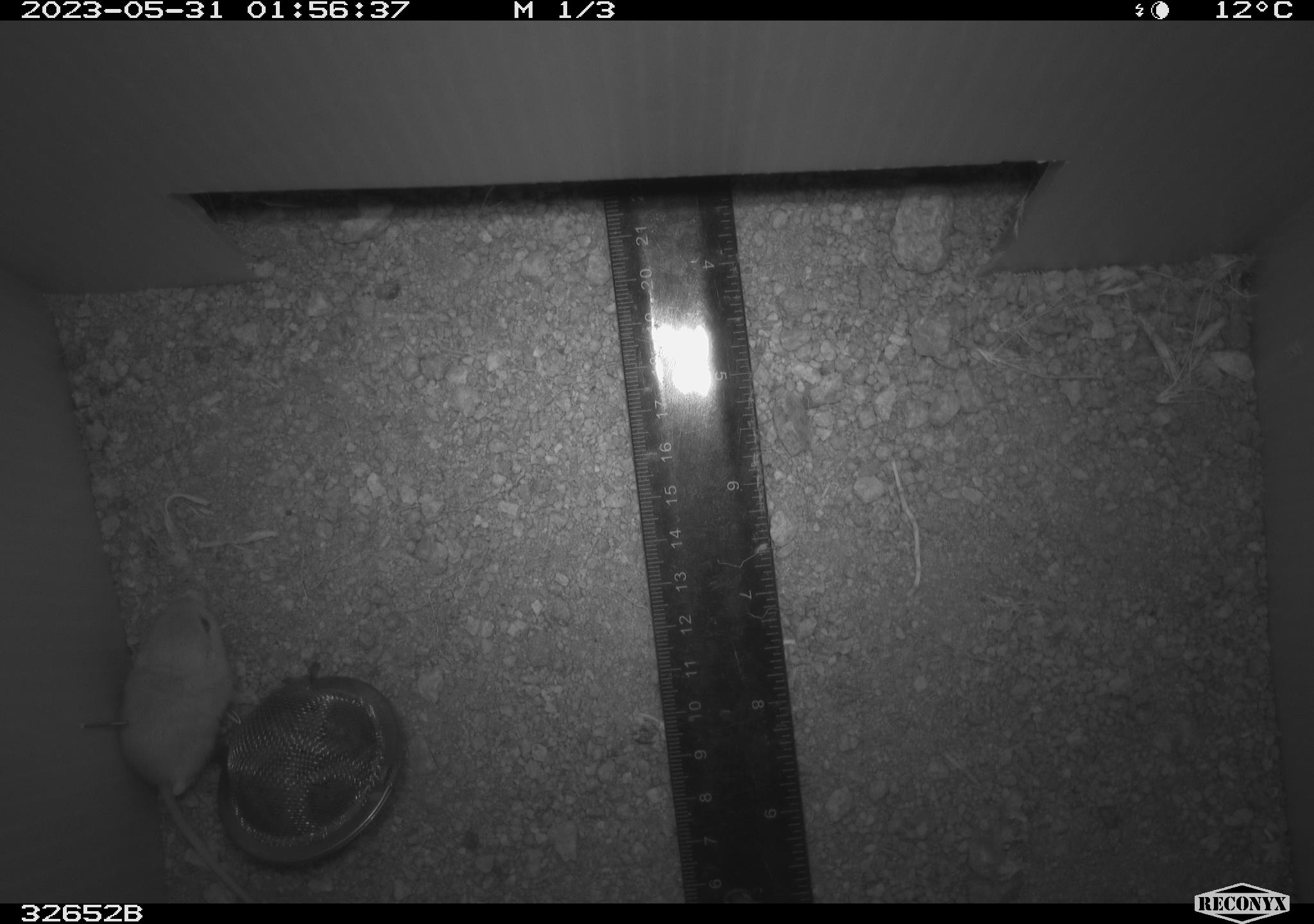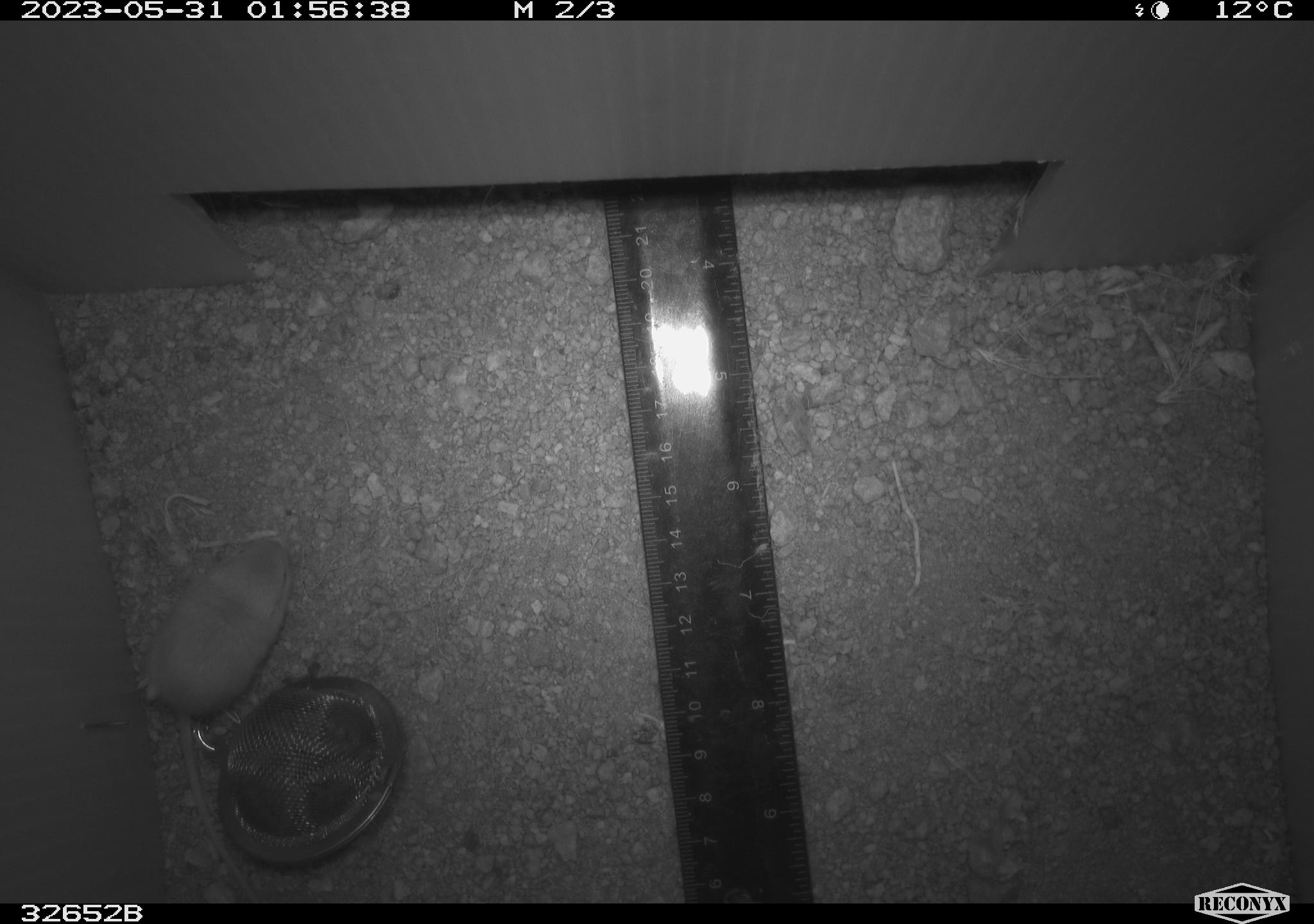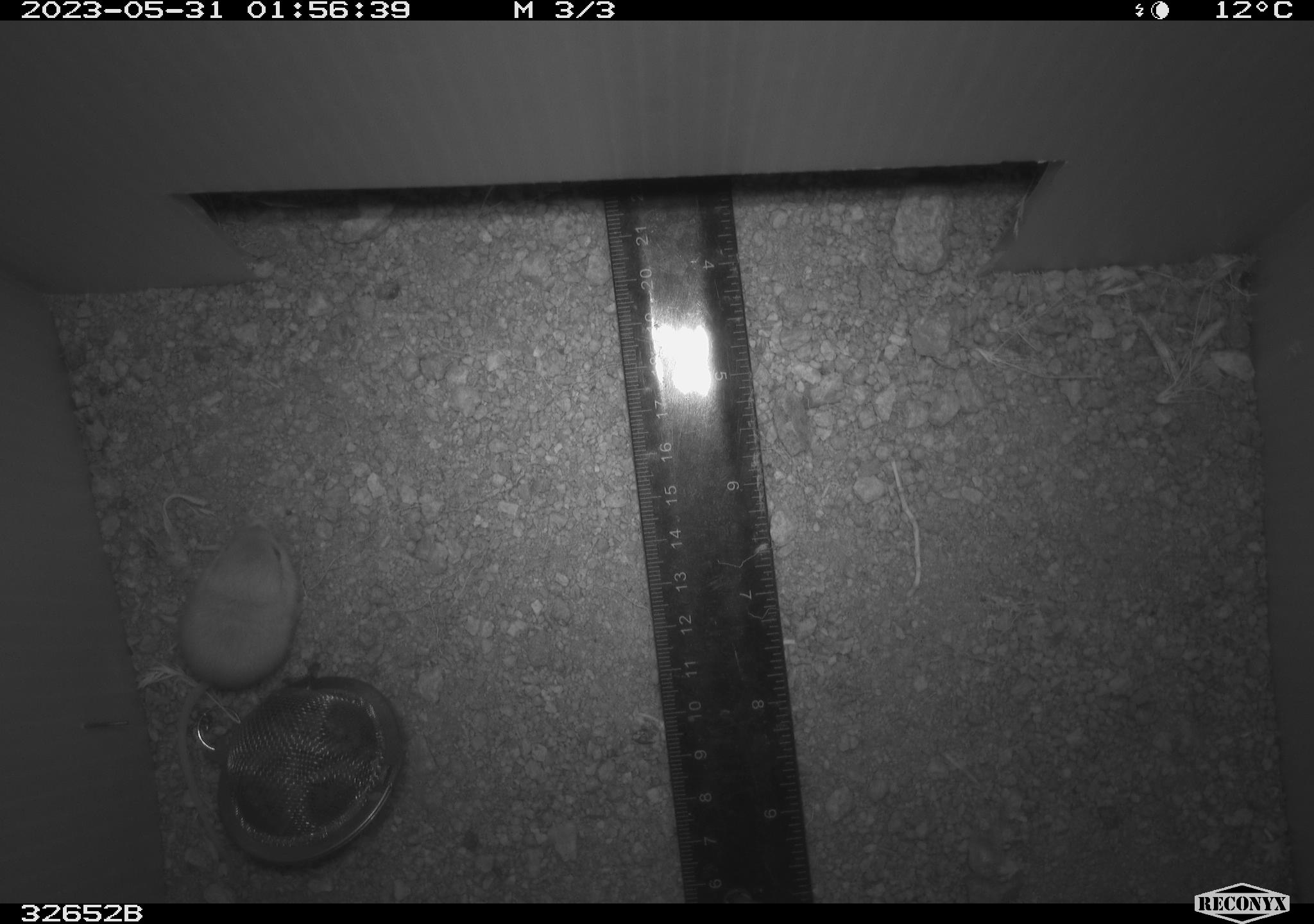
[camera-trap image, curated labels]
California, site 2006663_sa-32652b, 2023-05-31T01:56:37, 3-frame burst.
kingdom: Animalia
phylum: Chordata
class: Mammalia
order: Rodentia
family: Heteromyidae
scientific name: Heteromyidae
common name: kangaroo rats and pocket mice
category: heteromyidae family